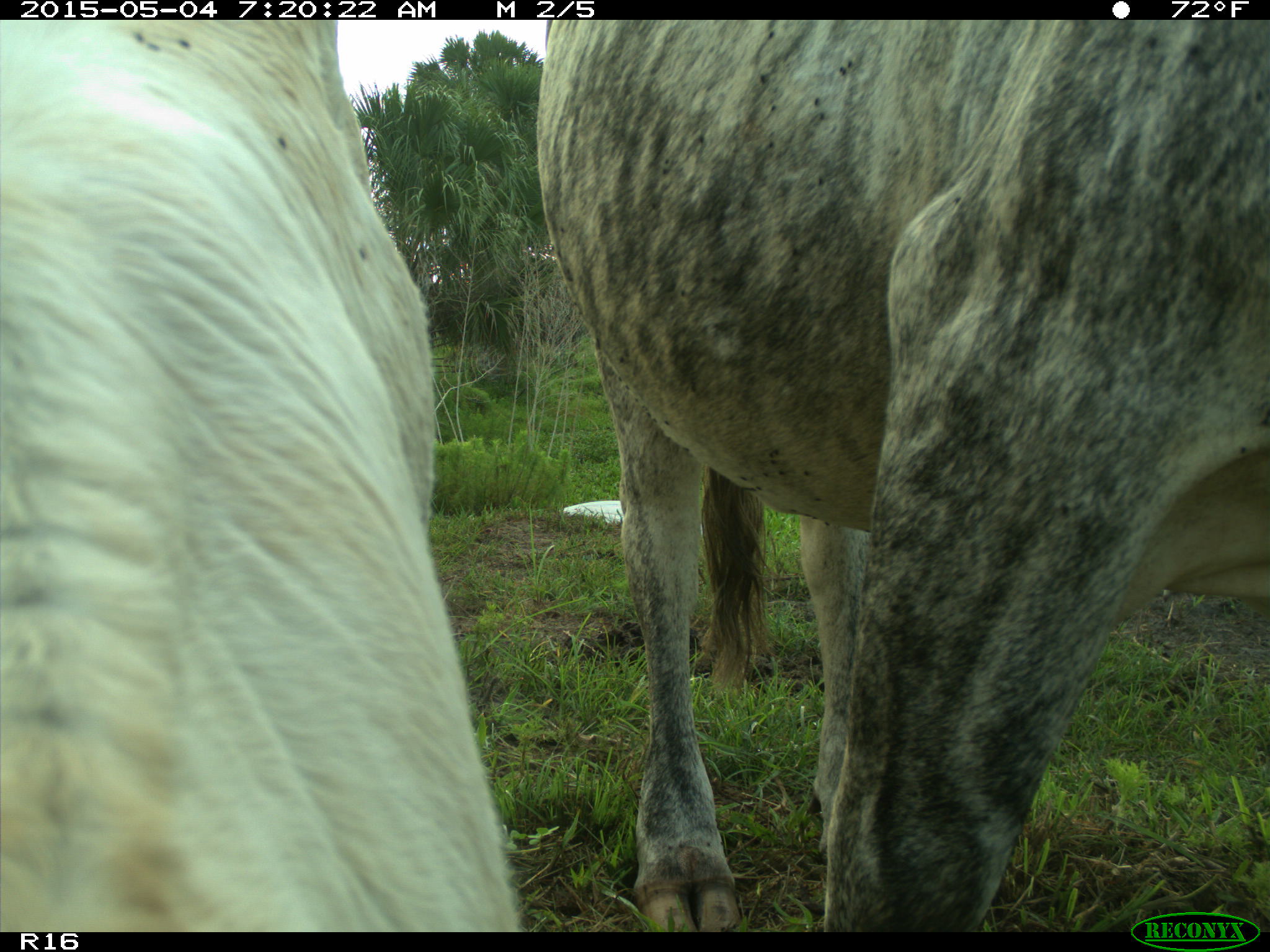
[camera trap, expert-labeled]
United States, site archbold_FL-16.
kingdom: Animalia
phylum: Chordata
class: Mammalia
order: Artiodactyla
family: Bovidae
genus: Bos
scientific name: Bos taurus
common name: domestic cow